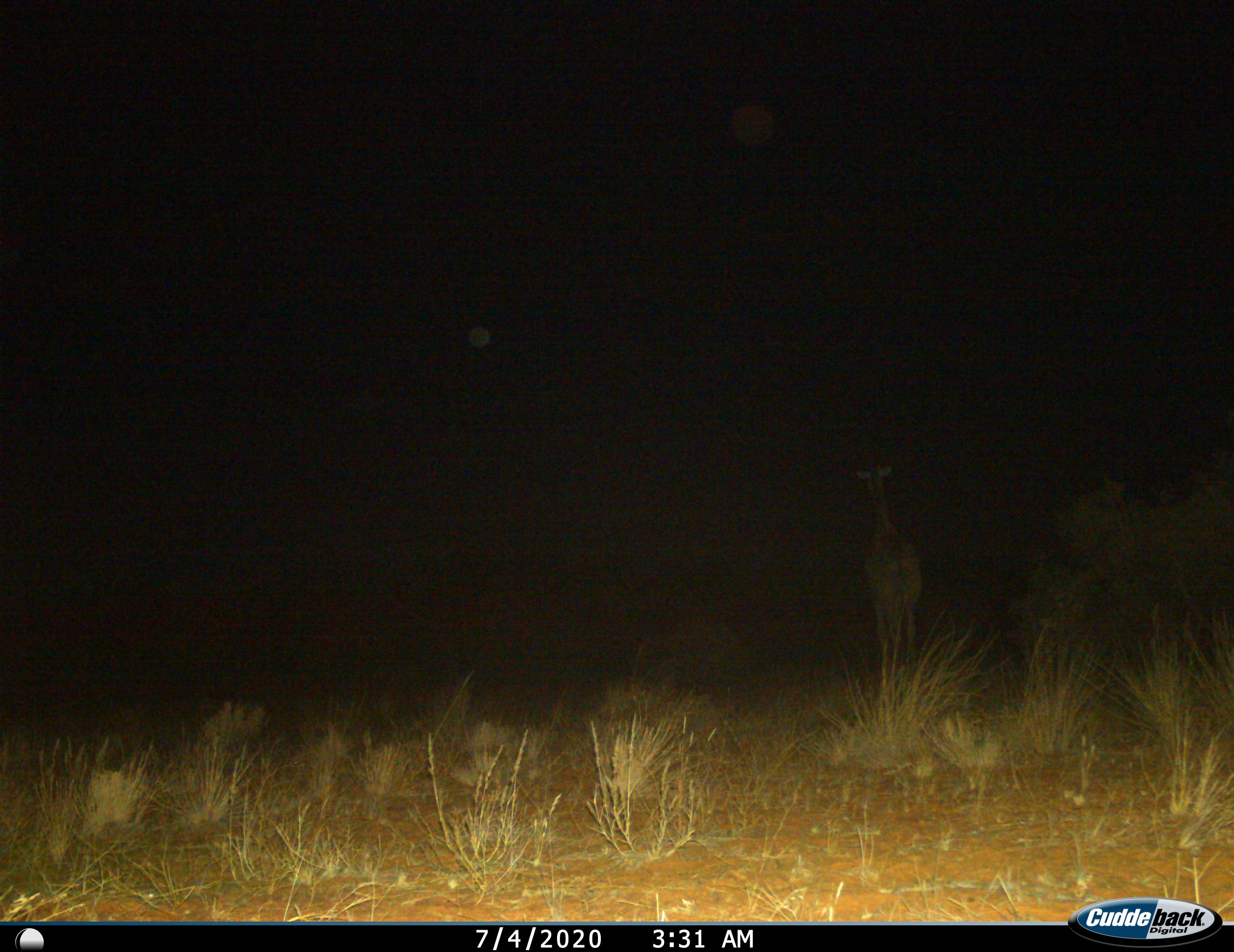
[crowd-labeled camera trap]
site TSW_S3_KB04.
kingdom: Animalia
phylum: Chordata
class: Mammalia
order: Artiodactyla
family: Giraffidae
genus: Giraffa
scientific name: Giraffa camelopardalis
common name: giraffe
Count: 1.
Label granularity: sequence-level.